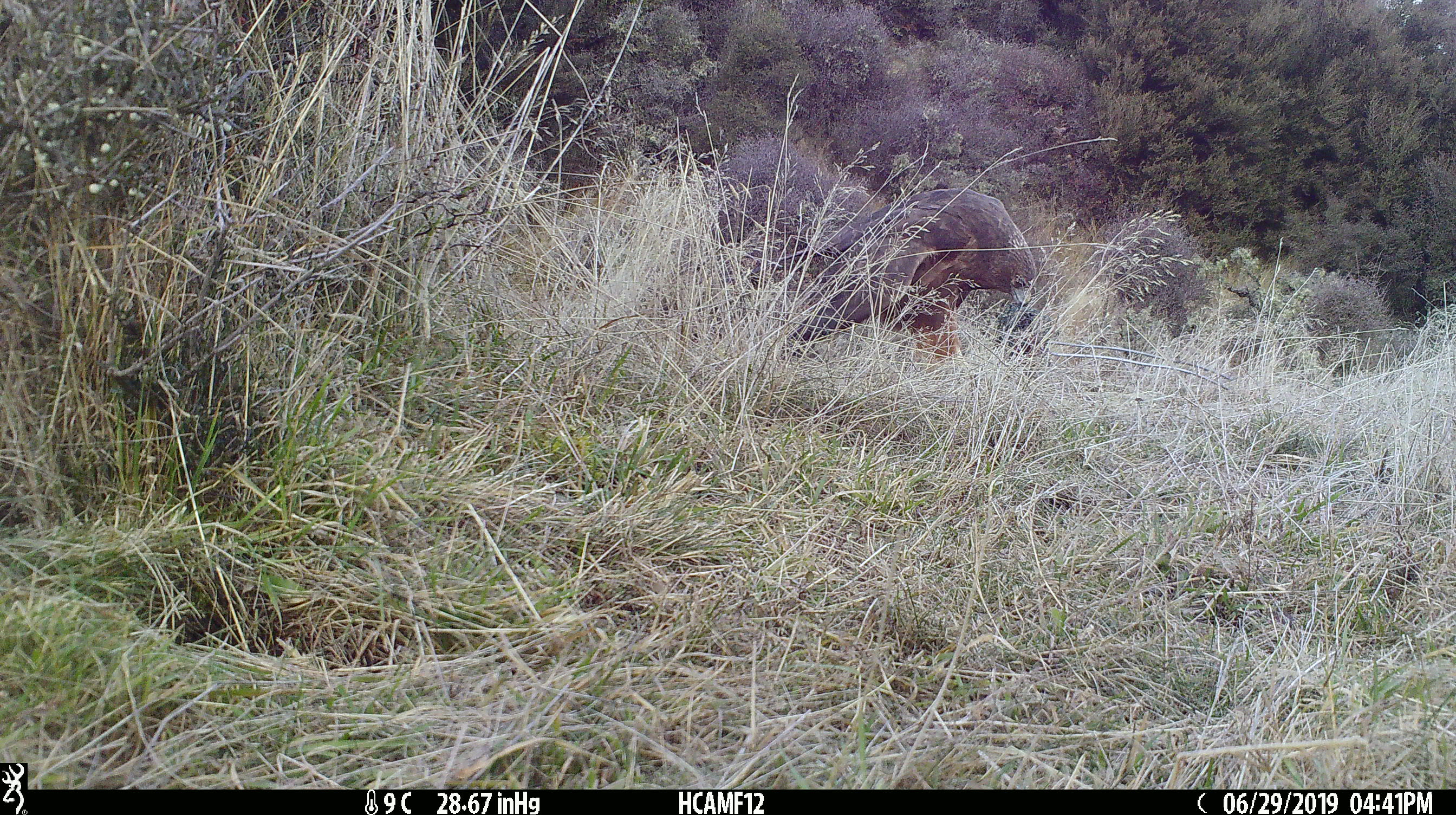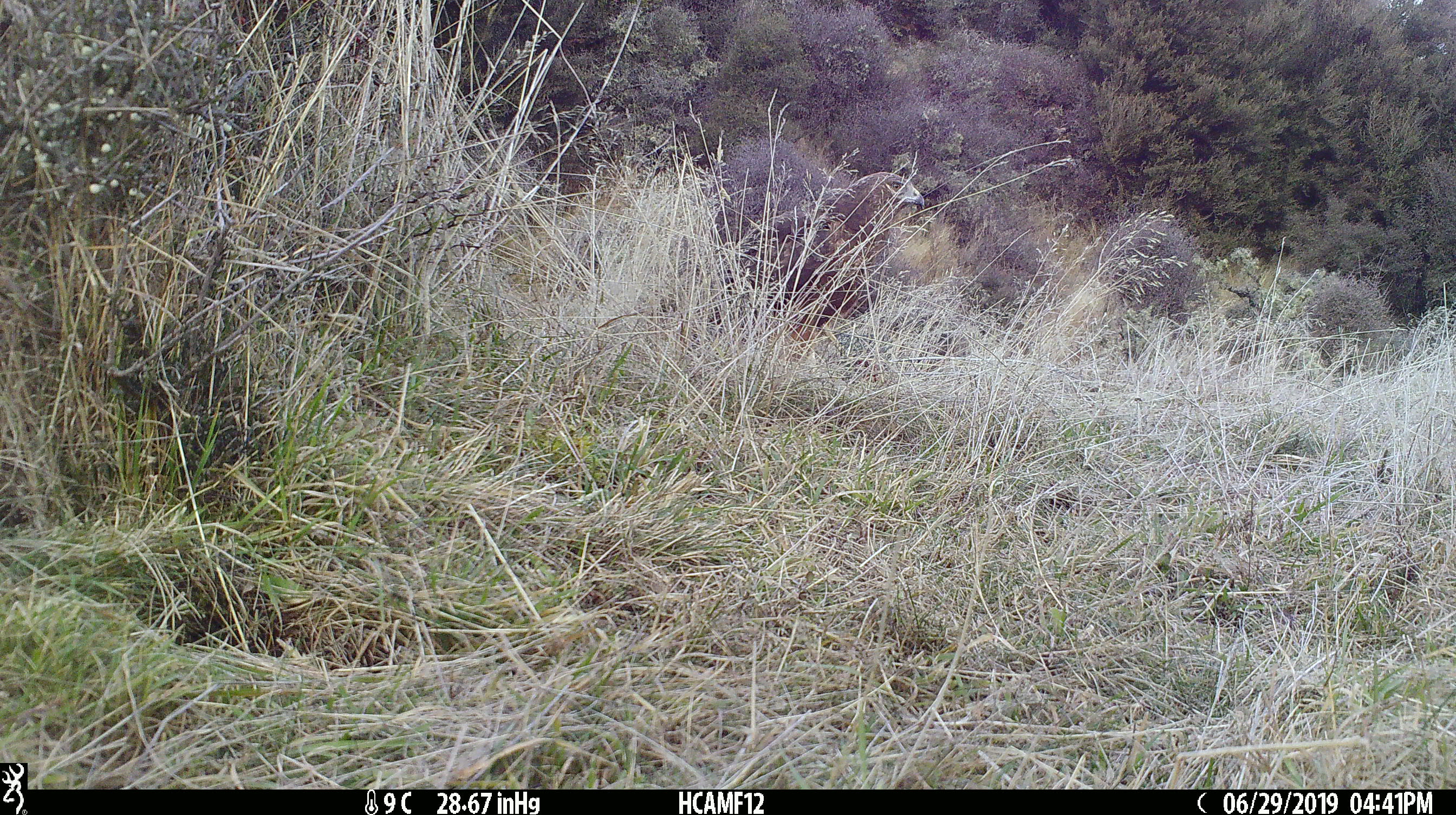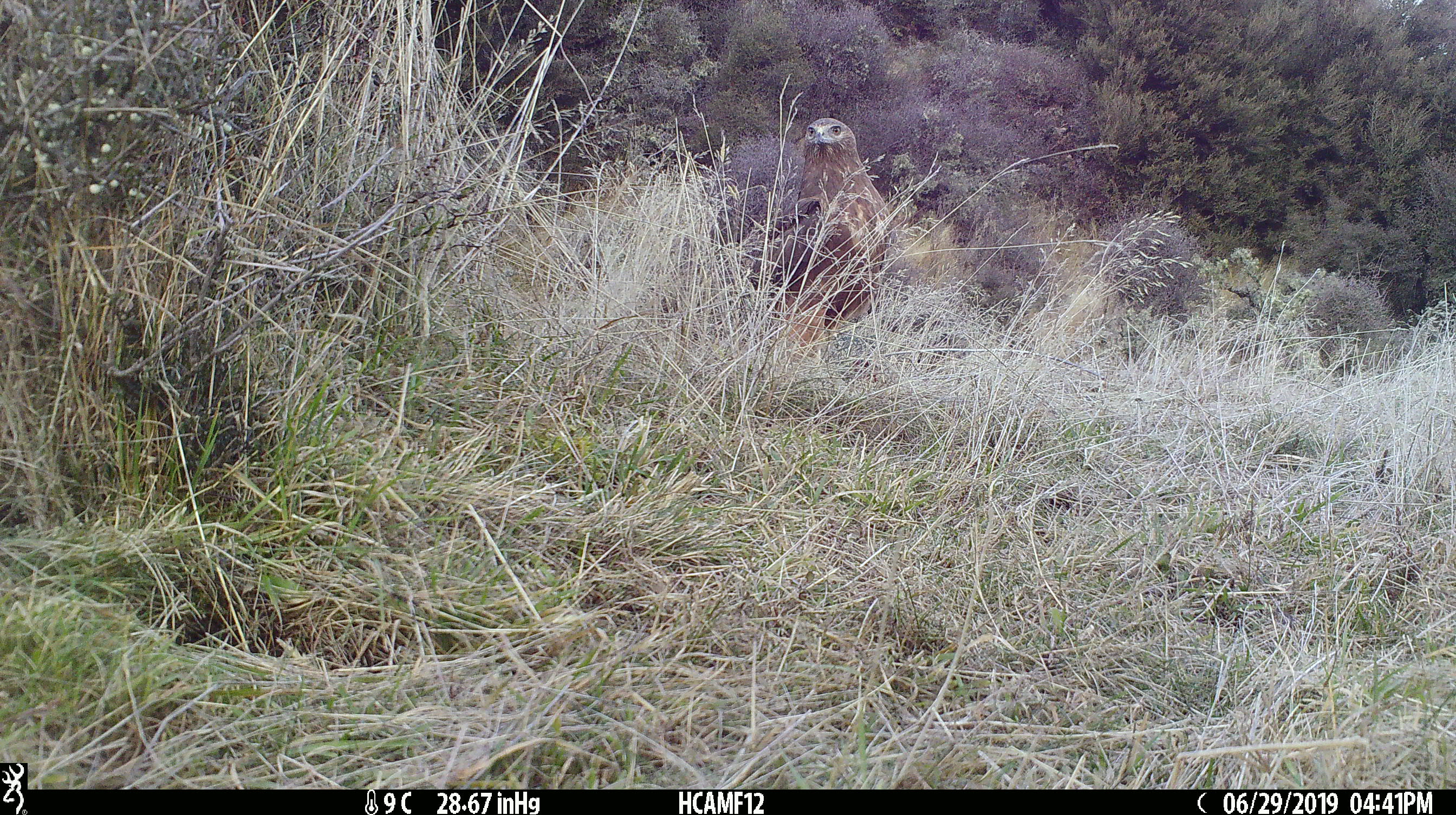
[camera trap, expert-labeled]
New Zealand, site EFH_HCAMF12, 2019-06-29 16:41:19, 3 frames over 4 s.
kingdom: Animalia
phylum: Chordata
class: Aves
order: Accipitriformes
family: Accipitridae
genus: Circus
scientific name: Circus approximans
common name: swamp harrier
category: harrier